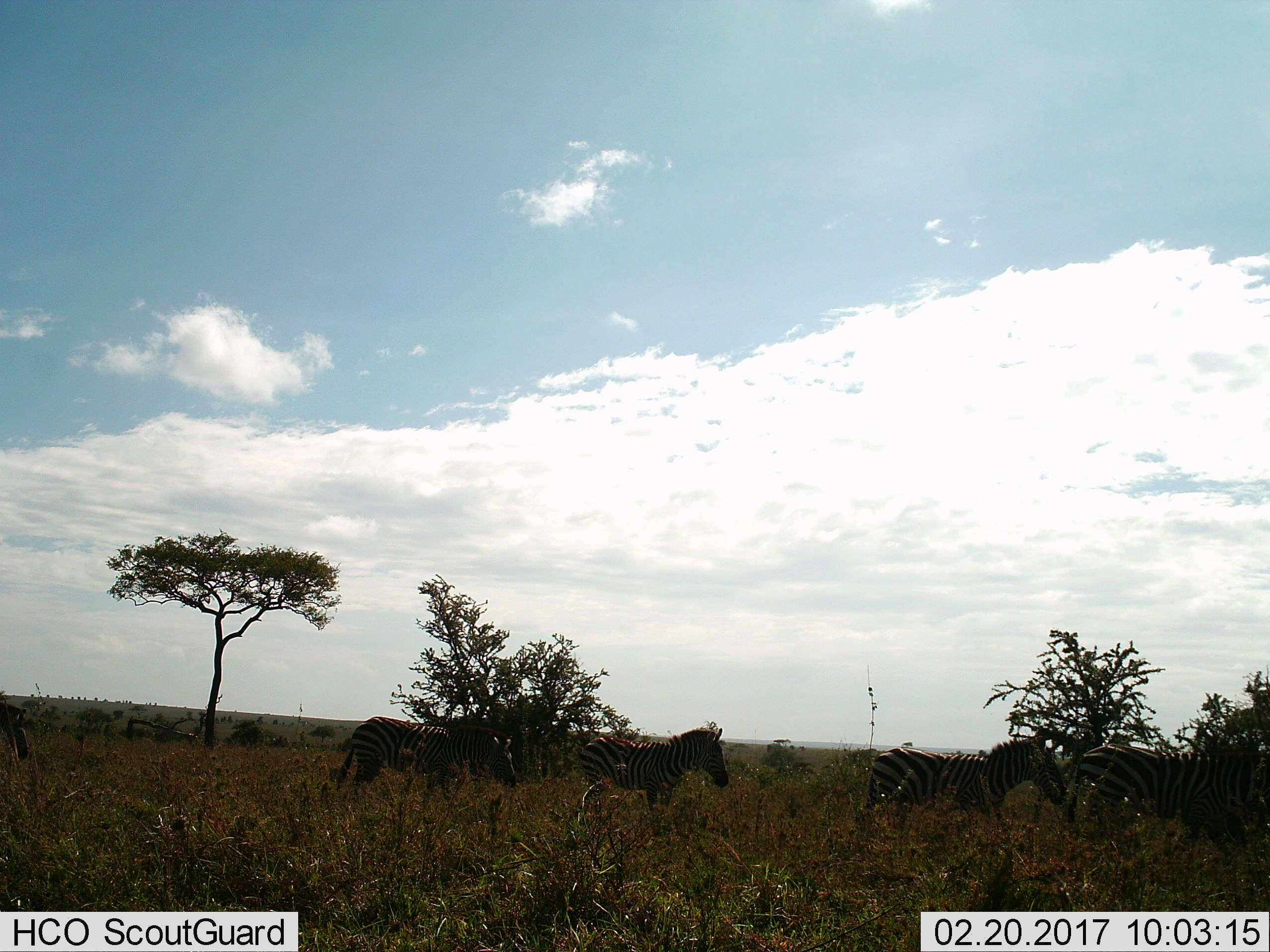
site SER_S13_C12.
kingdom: Animalia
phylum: Chordata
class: Mammalia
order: Perissodactyla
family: Equidae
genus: Equus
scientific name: Equus quagga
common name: plains zebra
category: zebraplains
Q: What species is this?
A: Zebraplains (plains zebra) (Equus quagga).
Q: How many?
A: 4.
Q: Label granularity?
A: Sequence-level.